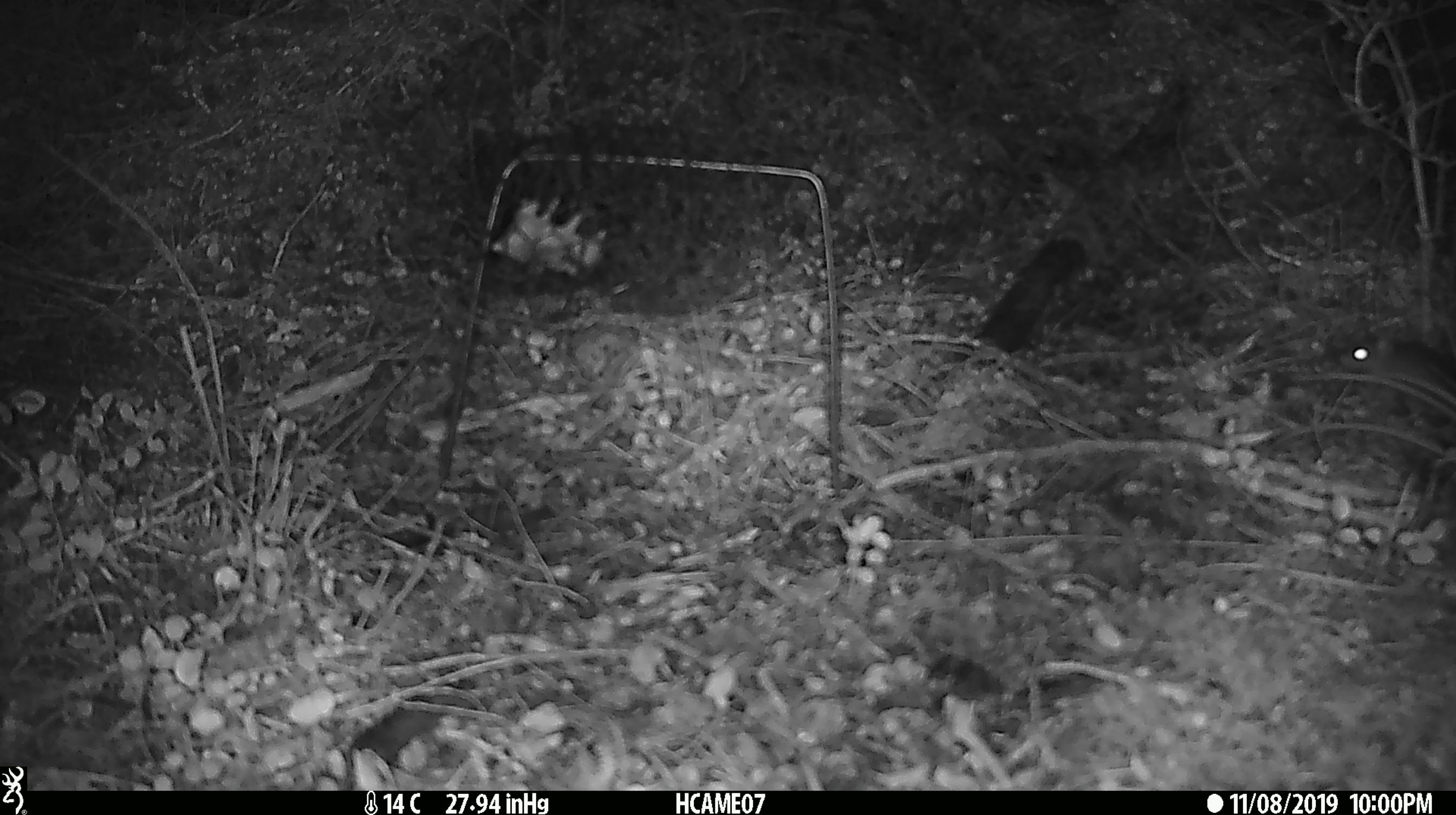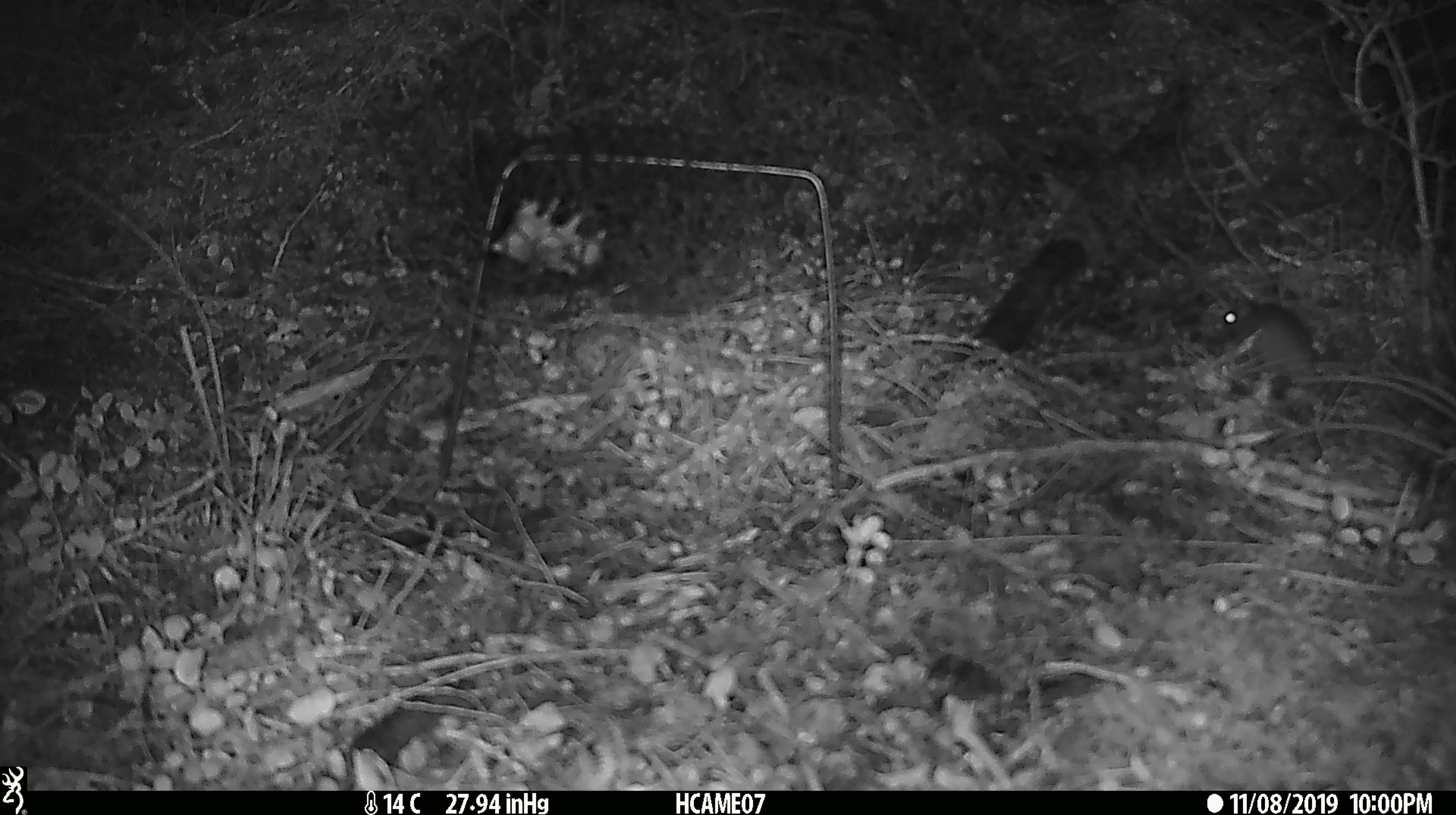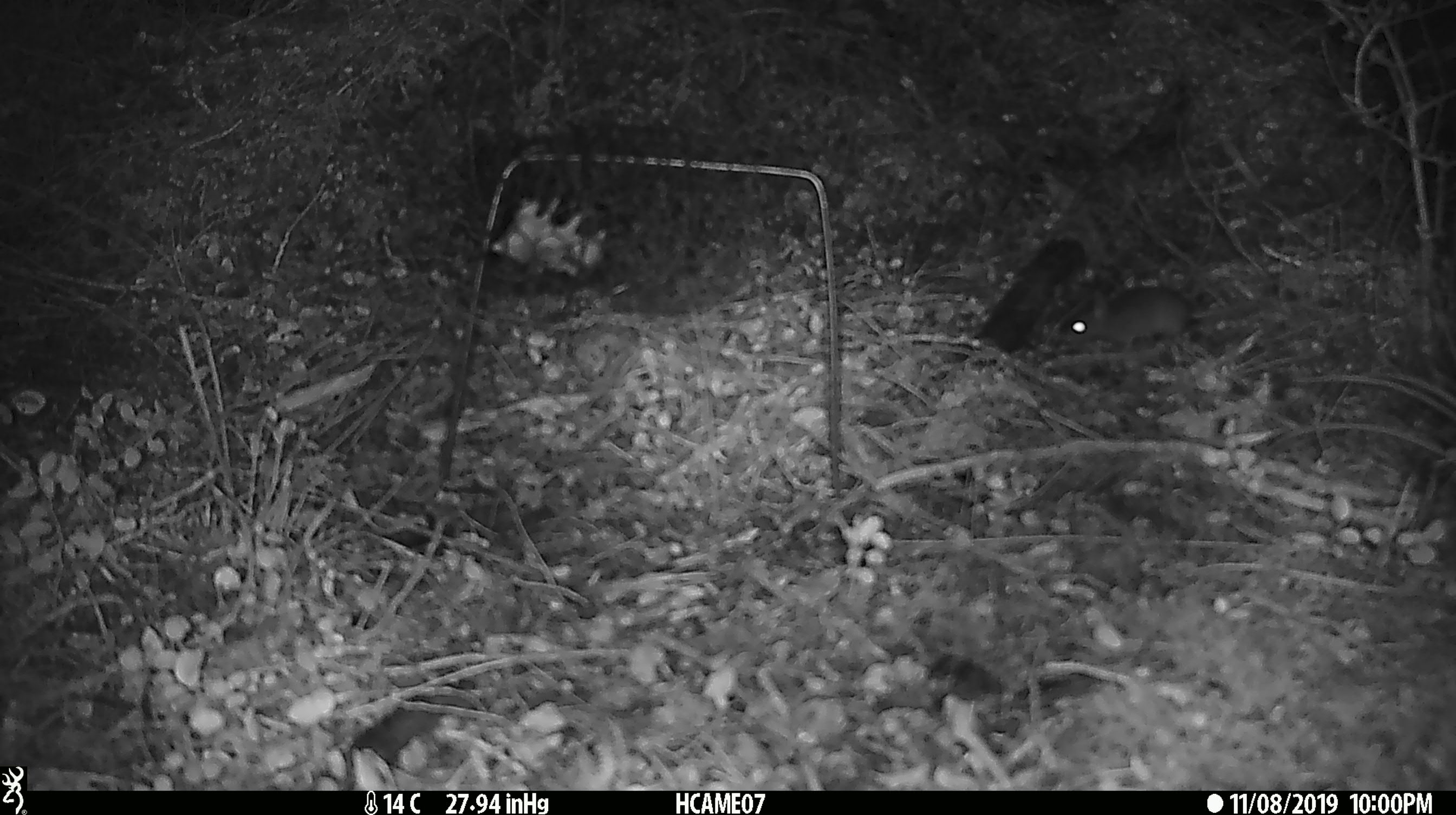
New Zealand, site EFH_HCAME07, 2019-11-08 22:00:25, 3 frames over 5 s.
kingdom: Animalia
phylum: Chordata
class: Mammalia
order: Rodentia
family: Muridae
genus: Mus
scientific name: Mus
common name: mouse